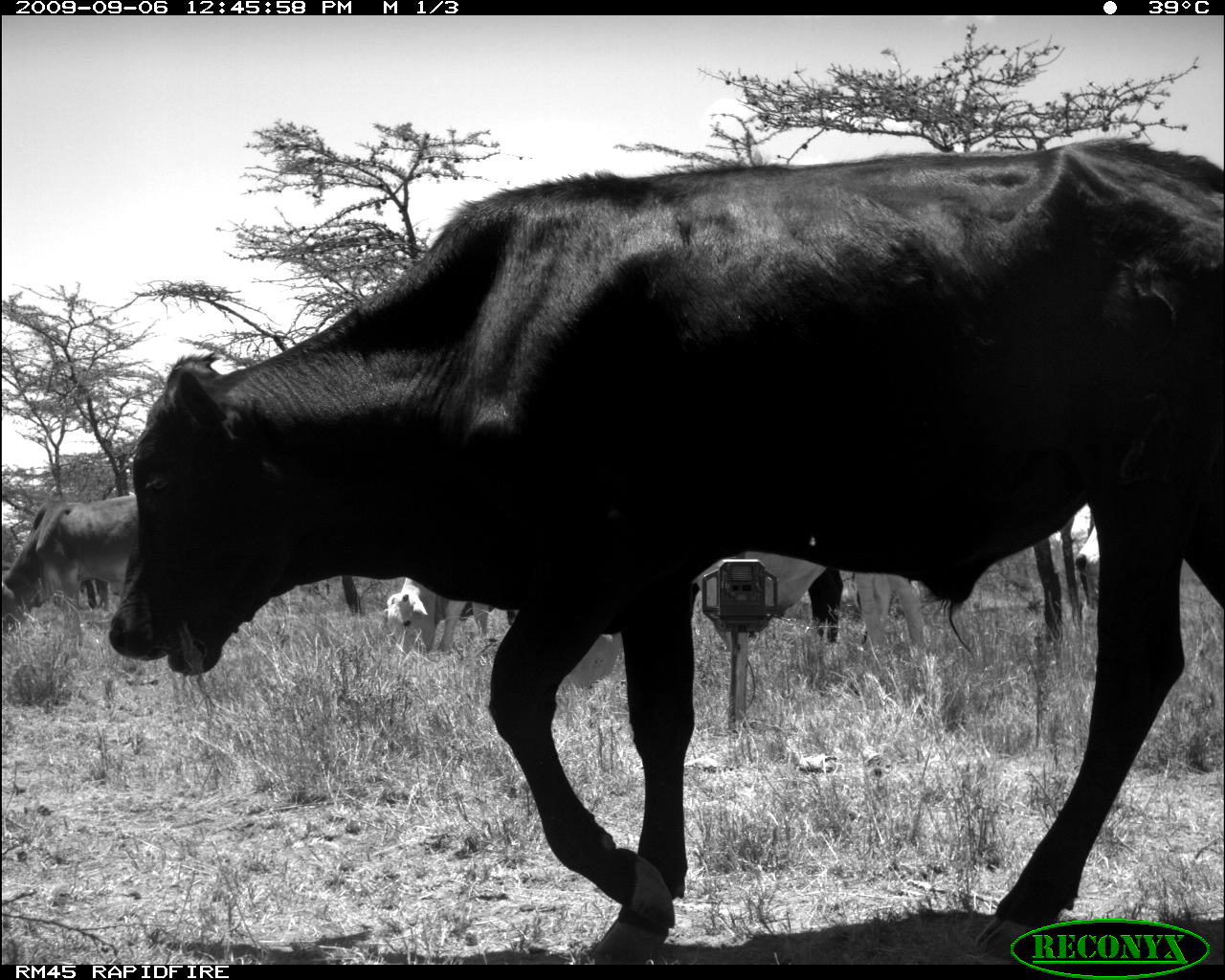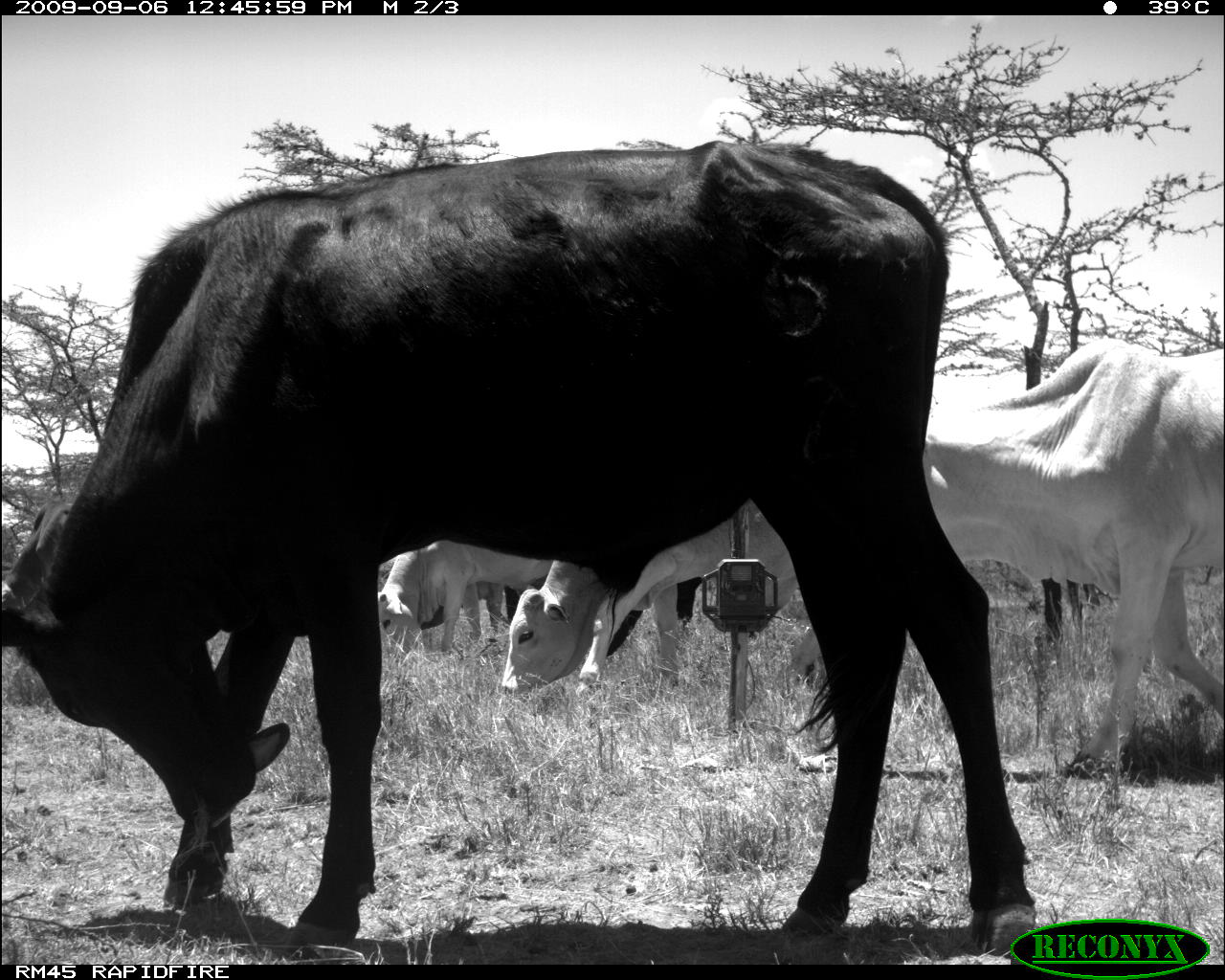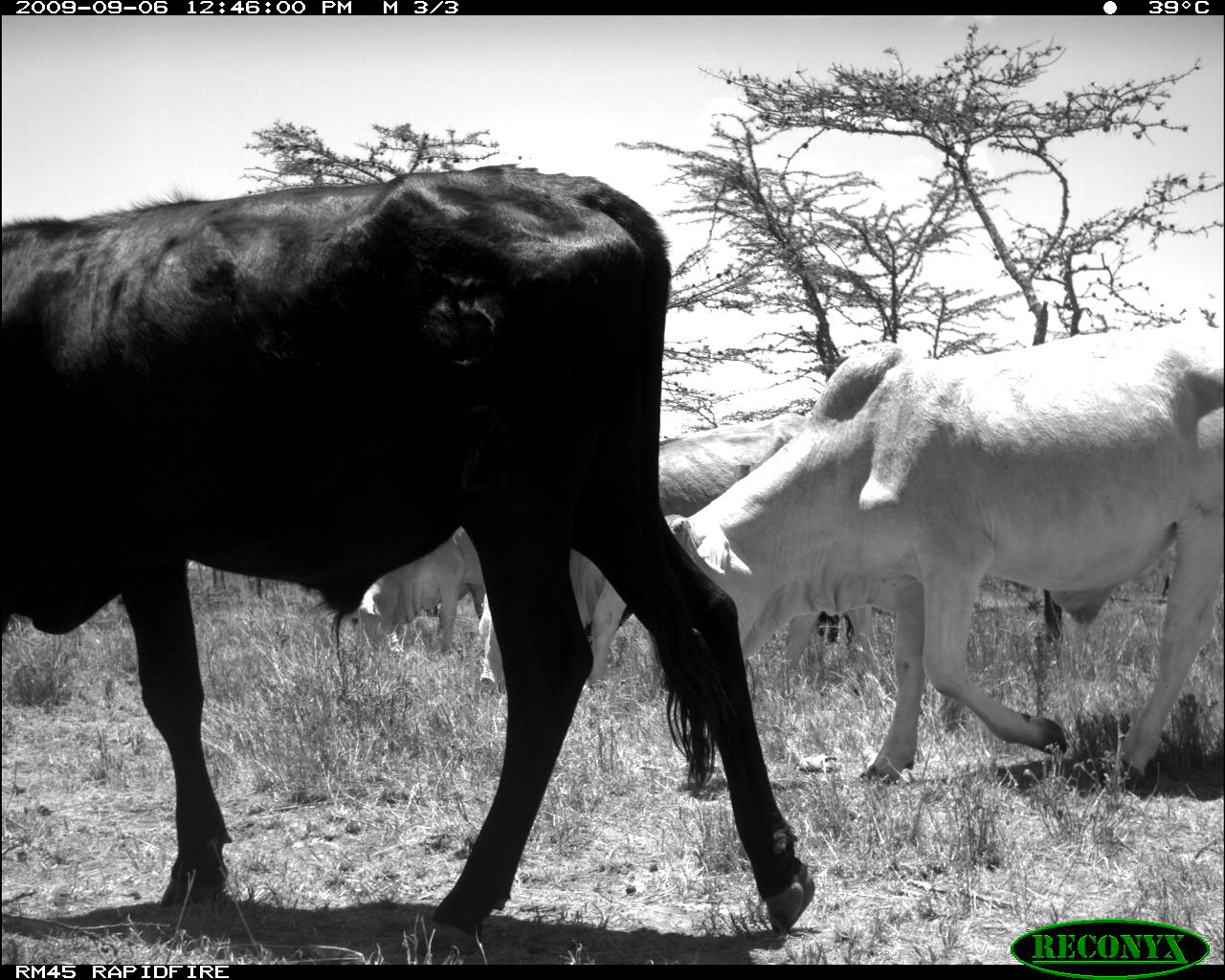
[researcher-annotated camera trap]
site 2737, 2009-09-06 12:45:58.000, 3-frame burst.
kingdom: Animalia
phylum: Chordata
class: Mammalia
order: Artiodactyla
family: Bovidae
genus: Bos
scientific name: Bos taurus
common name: domestic cattle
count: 3